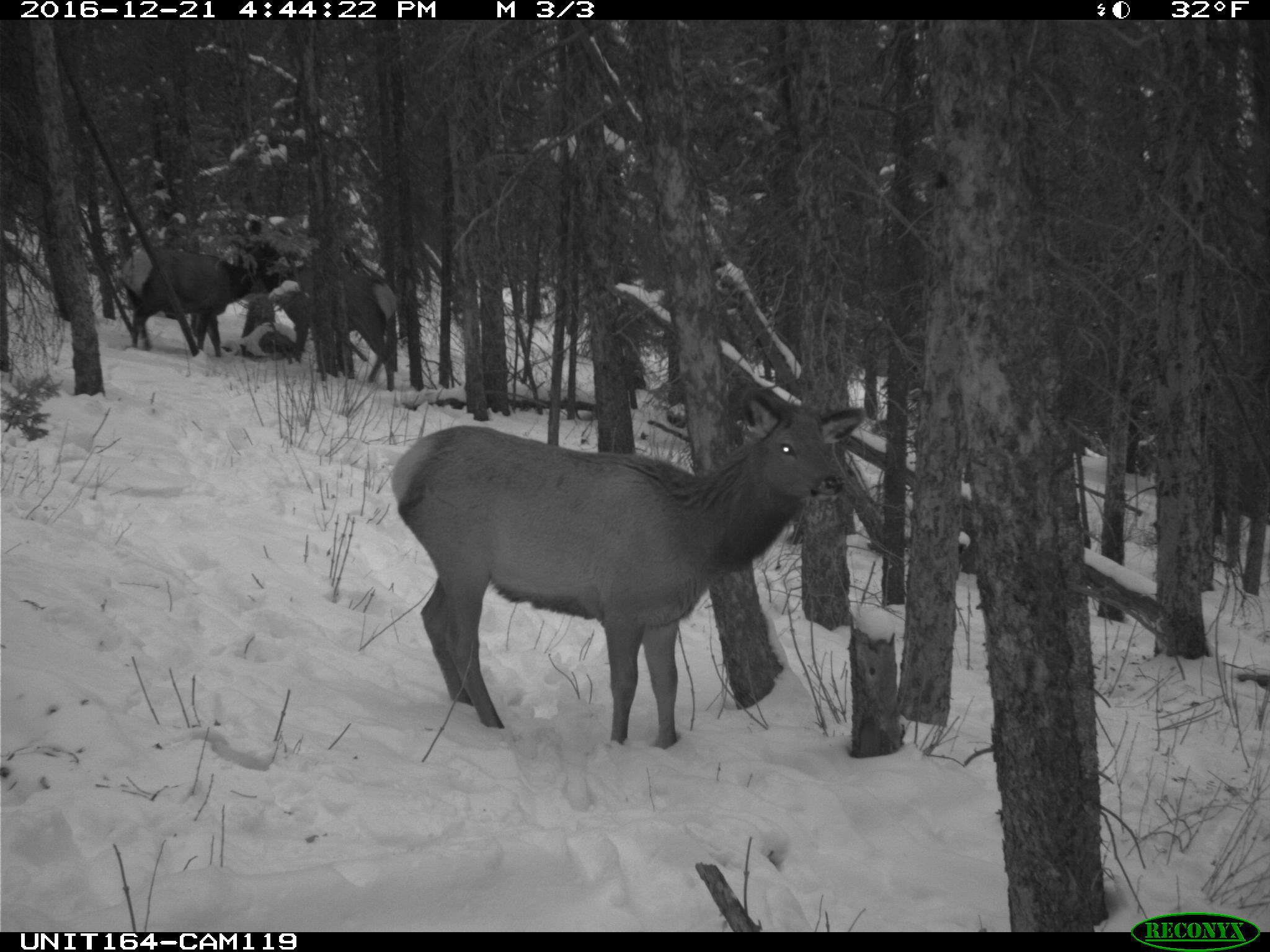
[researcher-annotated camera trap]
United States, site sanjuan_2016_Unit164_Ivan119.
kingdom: Animalia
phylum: Chordata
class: Mammalia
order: Artiodactyla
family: Cervidae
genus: Cervus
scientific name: Cervus elaphus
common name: red deer